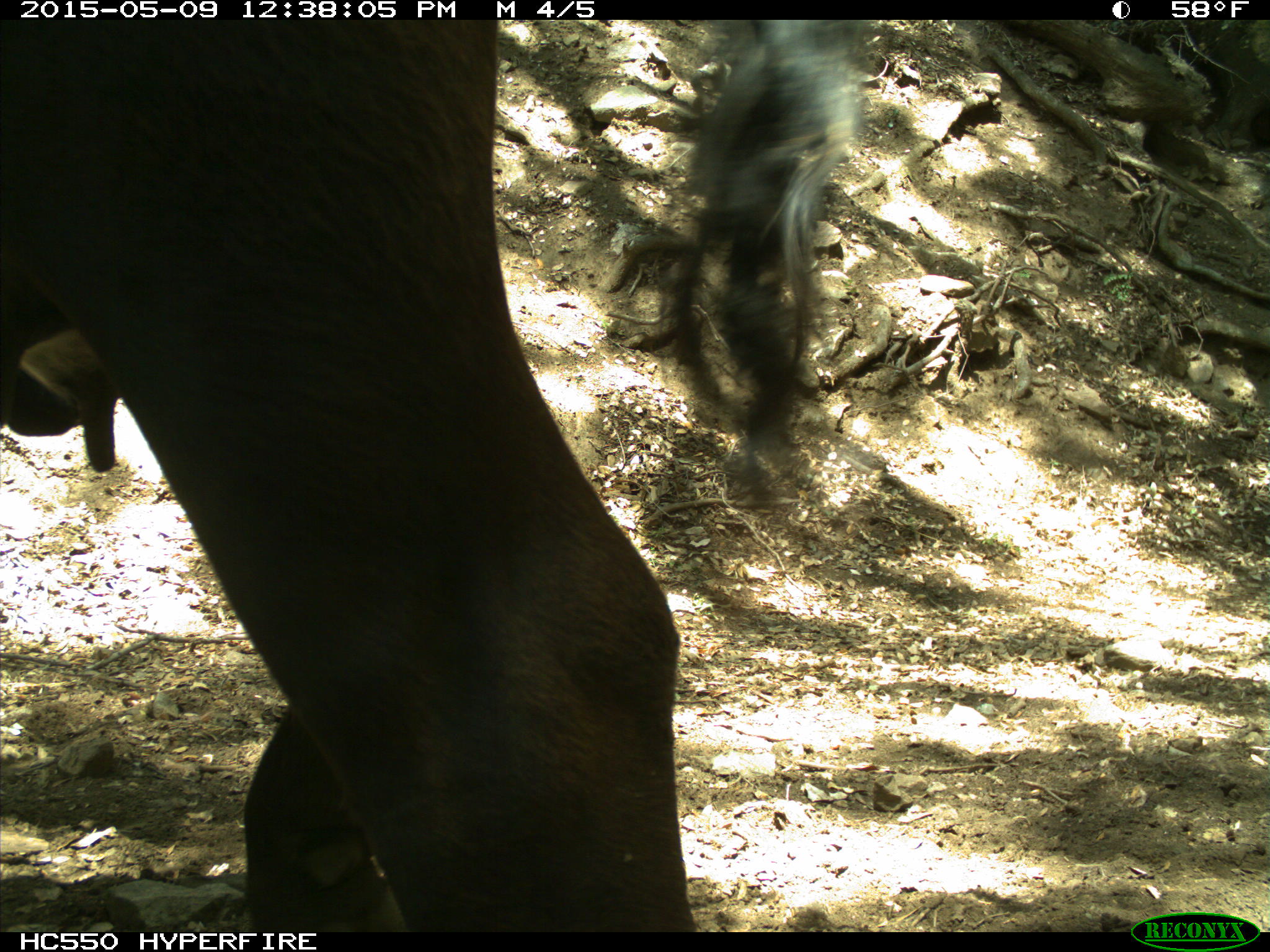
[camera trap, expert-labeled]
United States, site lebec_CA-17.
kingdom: Animalia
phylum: Chordata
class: Mammalia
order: Artiodactyla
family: Bovidae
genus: Bos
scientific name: Bos taurus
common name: domestic cow